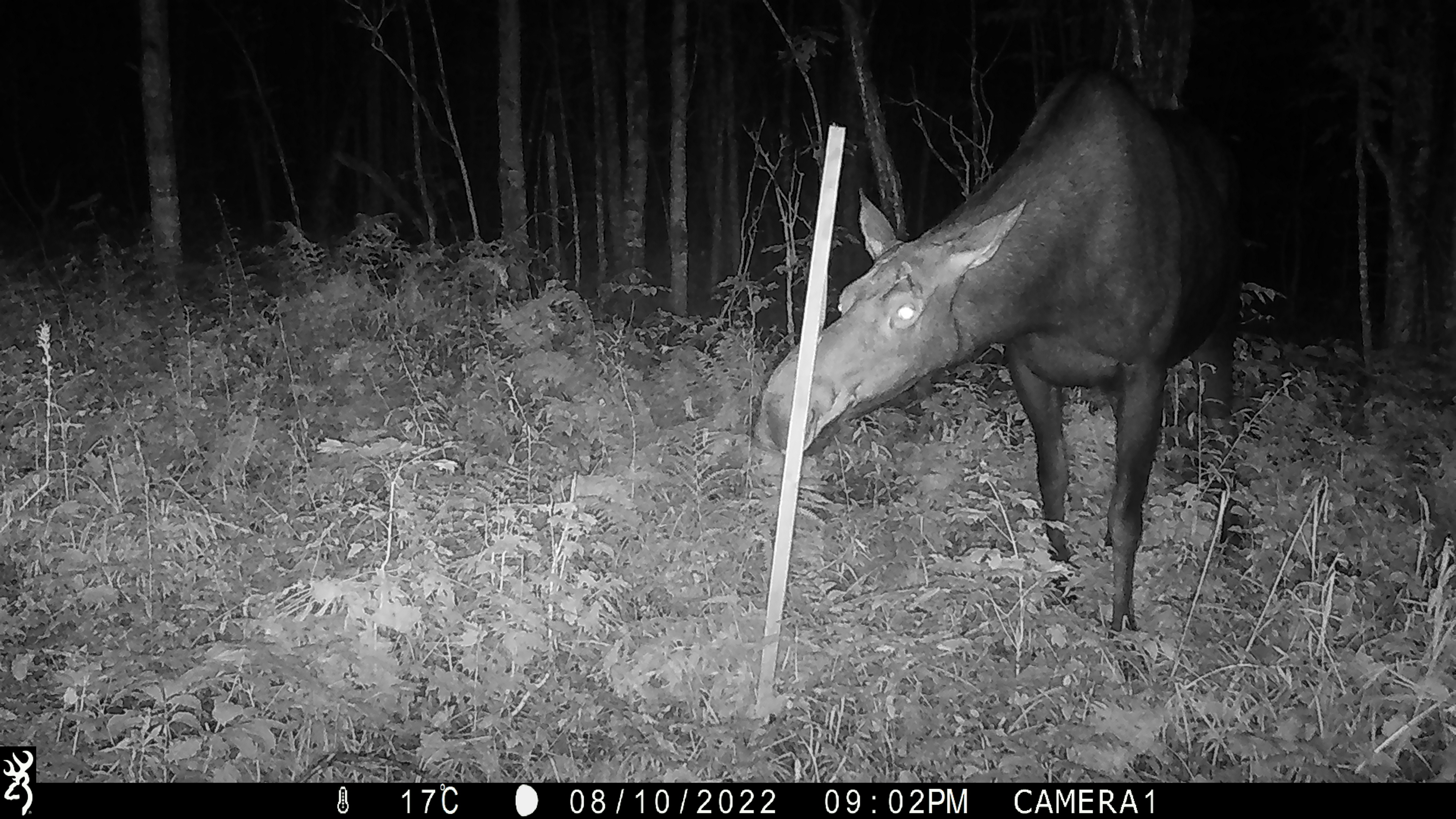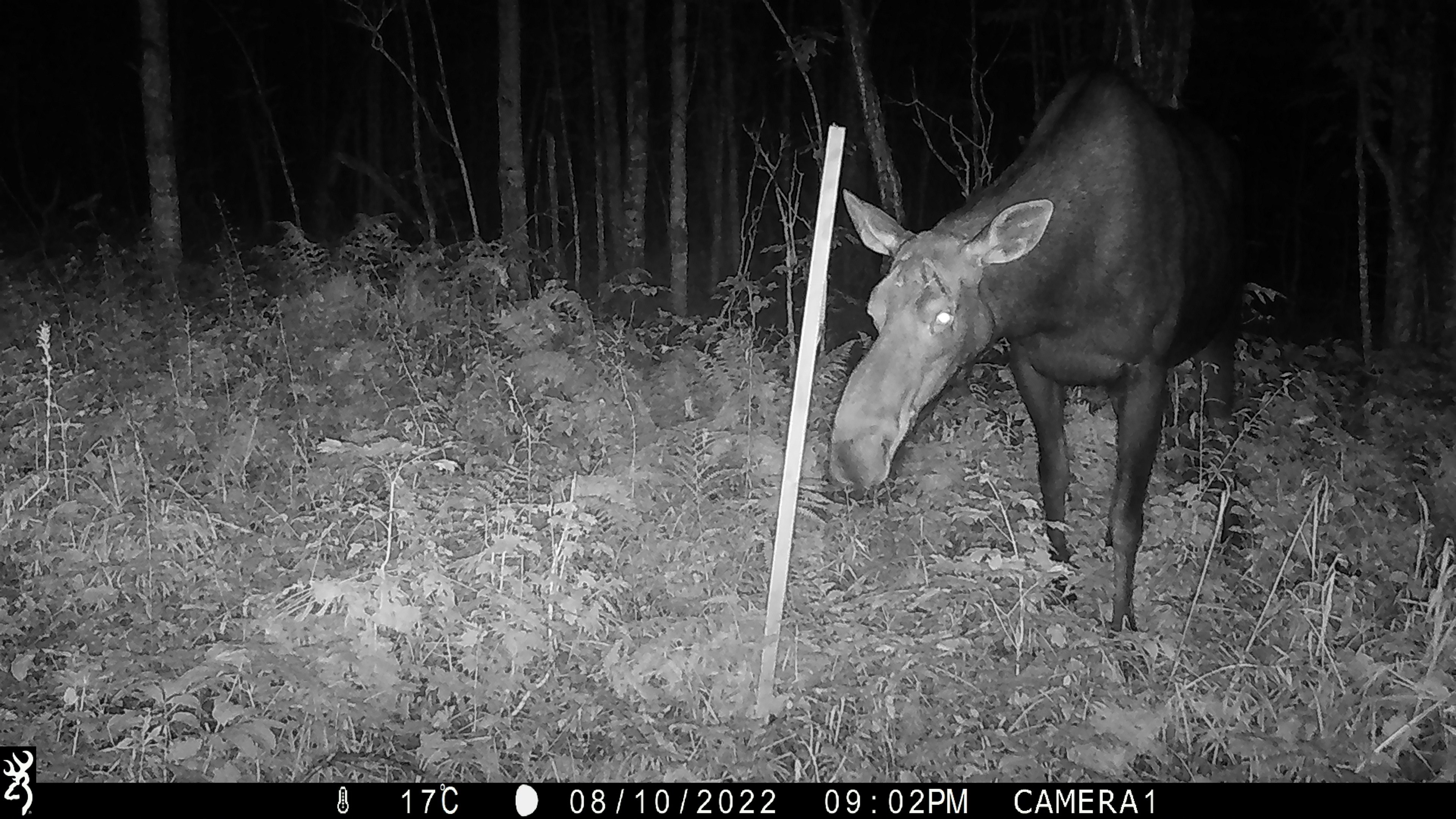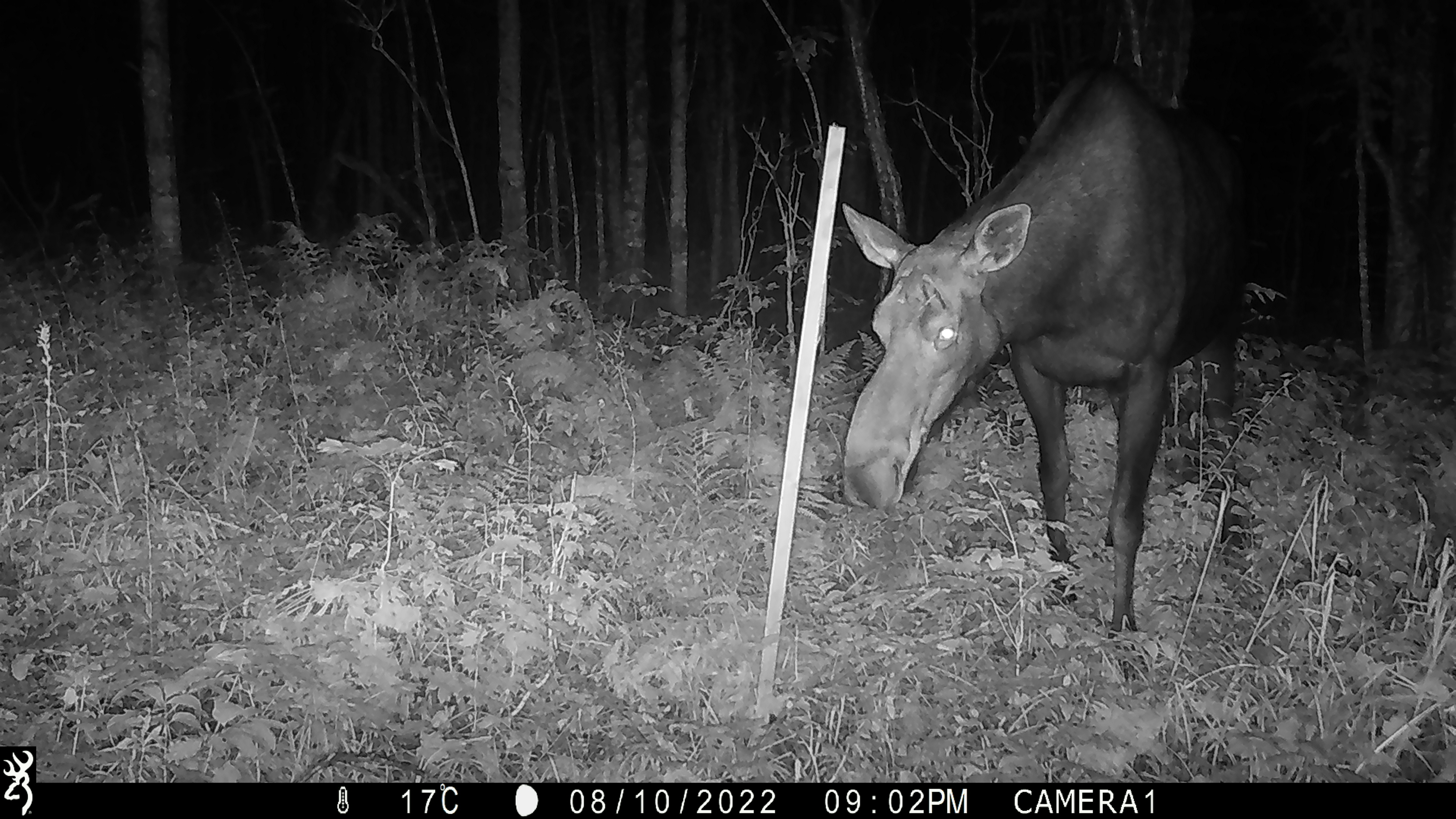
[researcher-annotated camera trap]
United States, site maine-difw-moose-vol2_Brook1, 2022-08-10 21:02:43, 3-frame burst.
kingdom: Animalia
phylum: Chordata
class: Mammalia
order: Artiodactyla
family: Cervidae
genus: Alces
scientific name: Alces alces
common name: moose